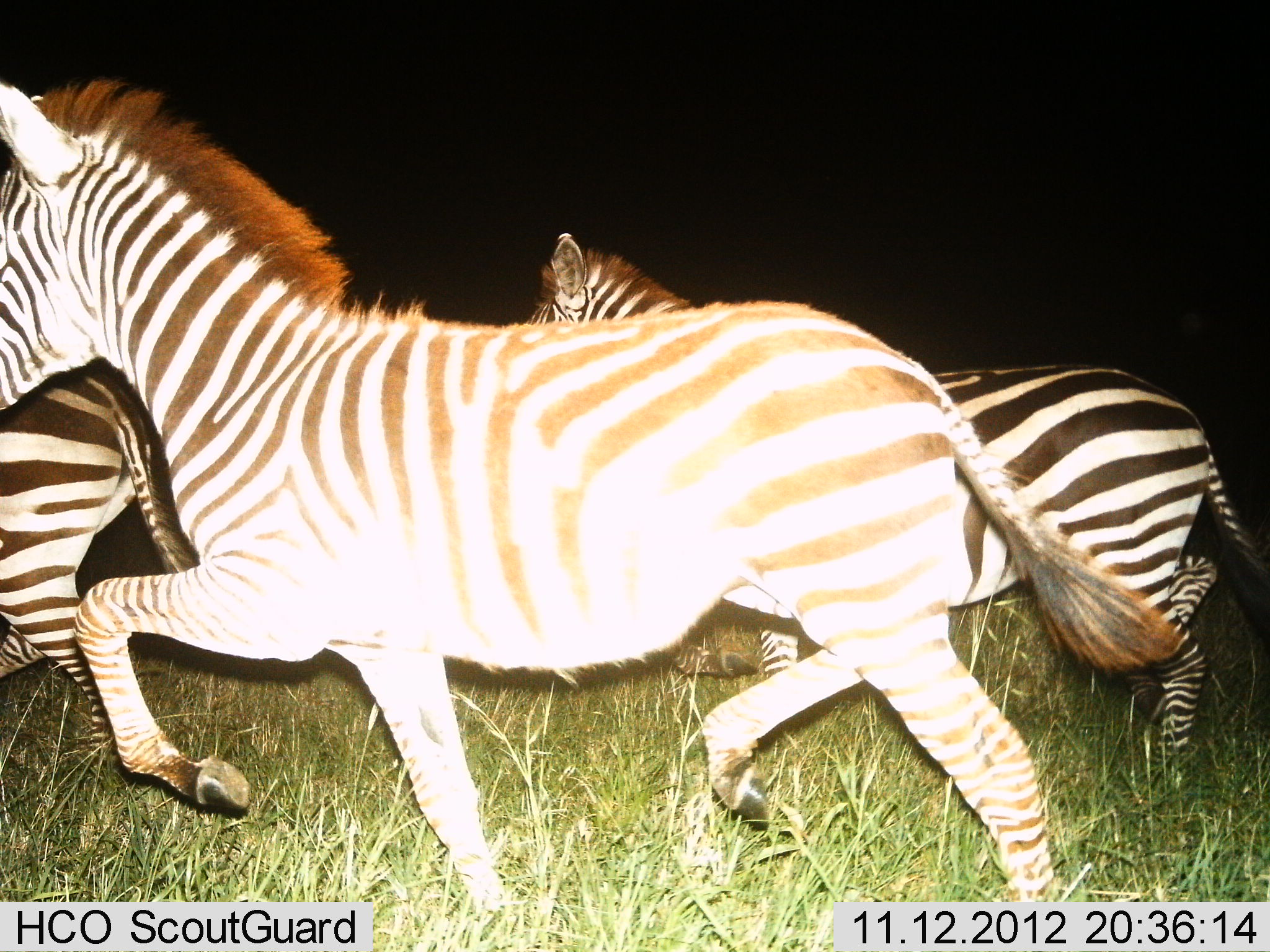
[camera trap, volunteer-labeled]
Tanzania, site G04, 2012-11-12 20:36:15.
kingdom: Animalia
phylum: Chordata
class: Mammalia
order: Perissodactyla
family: Equidae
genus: Equus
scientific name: Equus quagga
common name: plains zebra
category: zebra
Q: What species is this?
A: Zebra (plains zebra) (Equus quagga).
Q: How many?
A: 3.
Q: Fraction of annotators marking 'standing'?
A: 10%.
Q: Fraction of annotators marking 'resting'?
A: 0%.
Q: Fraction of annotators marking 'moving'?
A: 90%.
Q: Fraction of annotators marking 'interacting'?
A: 0%.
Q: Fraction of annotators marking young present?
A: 0%.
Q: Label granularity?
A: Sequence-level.